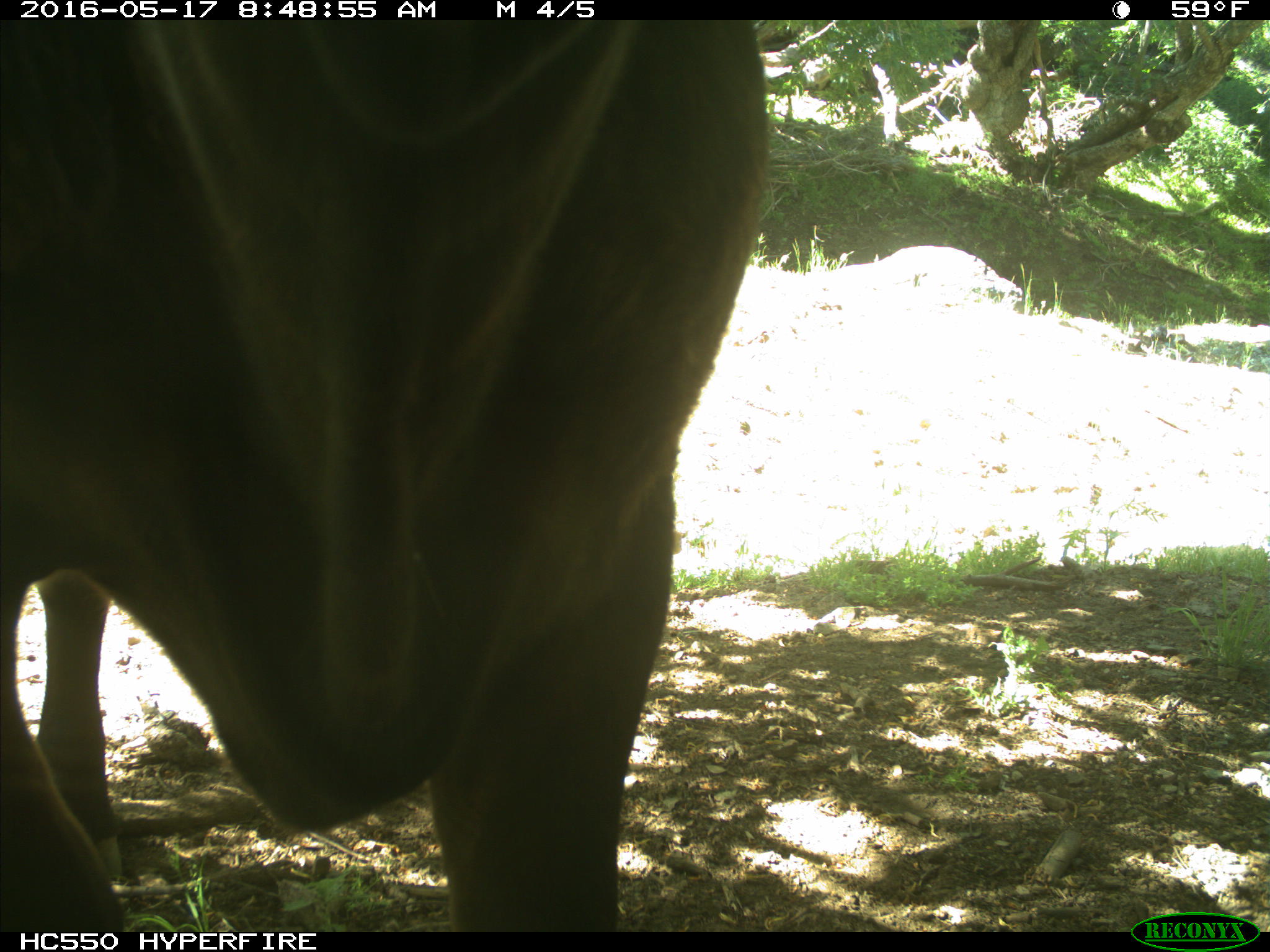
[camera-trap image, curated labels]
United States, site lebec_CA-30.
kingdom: Animalia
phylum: Chordata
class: Mammalia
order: Artiodactyla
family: Bovidae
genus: Bos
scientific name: Bos taurus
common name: domestic cow